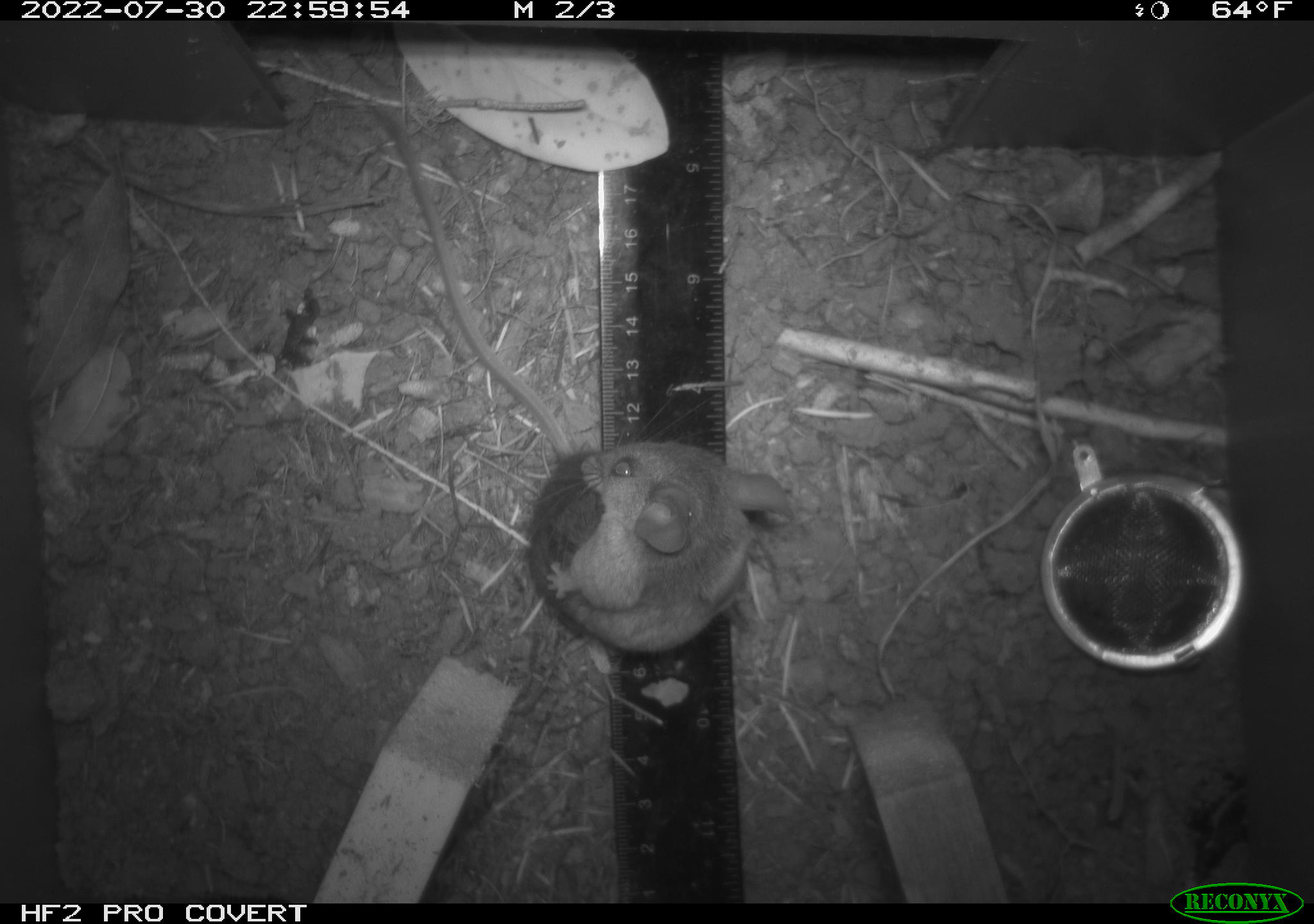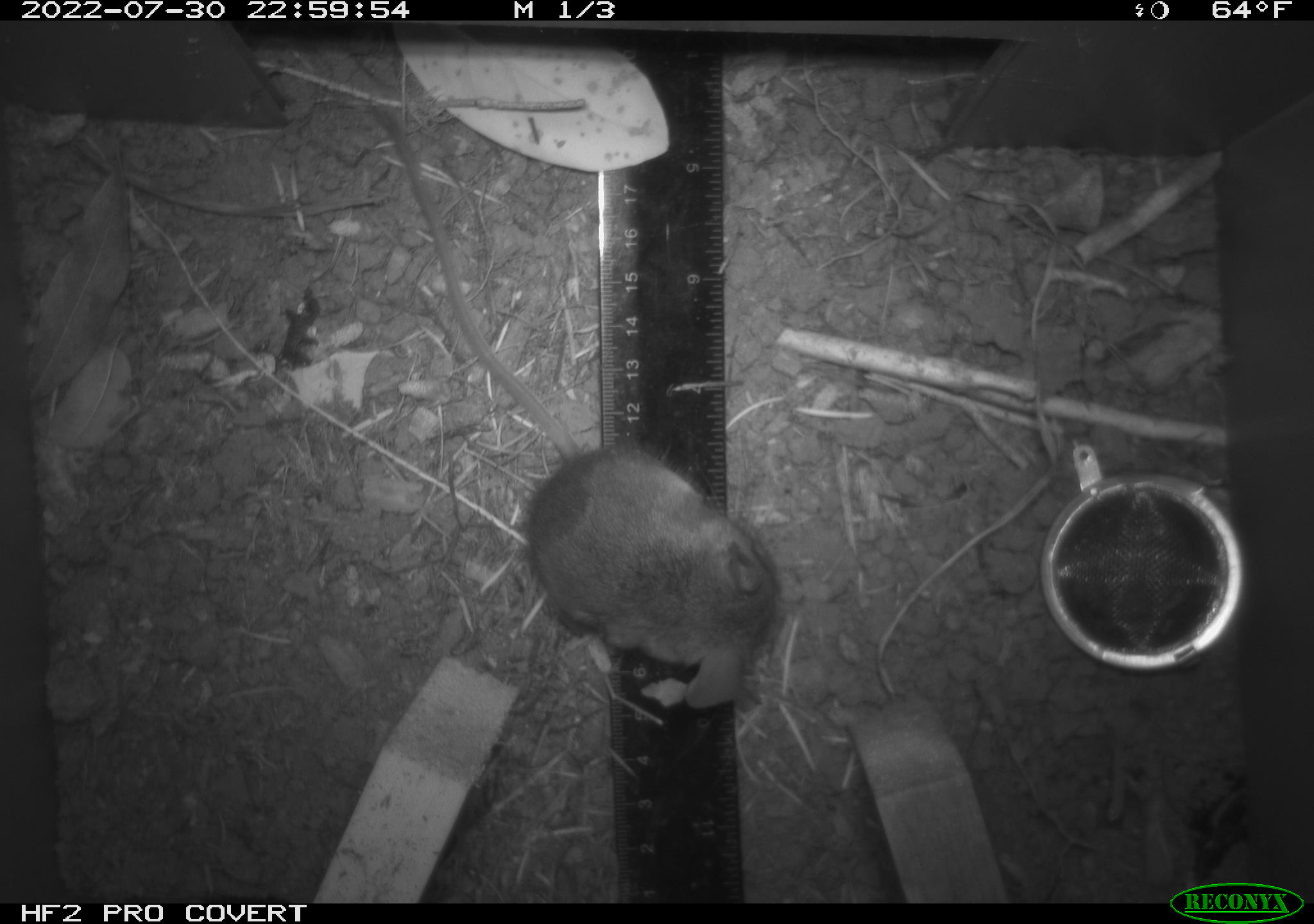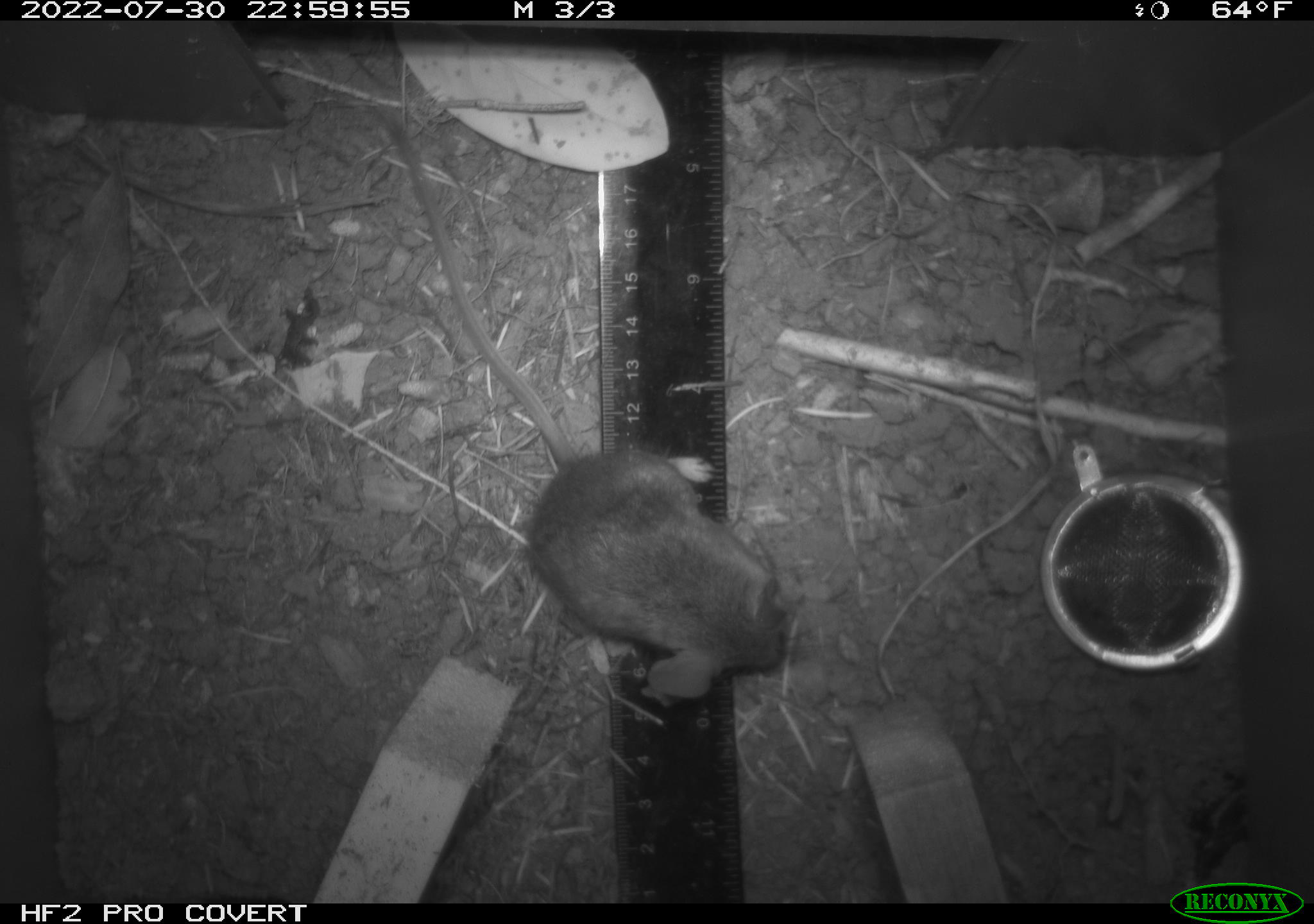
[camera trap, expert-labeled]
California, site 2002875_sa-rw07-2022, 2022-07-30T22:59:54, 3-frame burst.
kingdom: Animalia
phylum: Chordata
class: Mammalia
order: Rodentia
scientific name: Rodentia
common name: mouse species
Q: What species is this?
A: Mouse species (Rodentia).